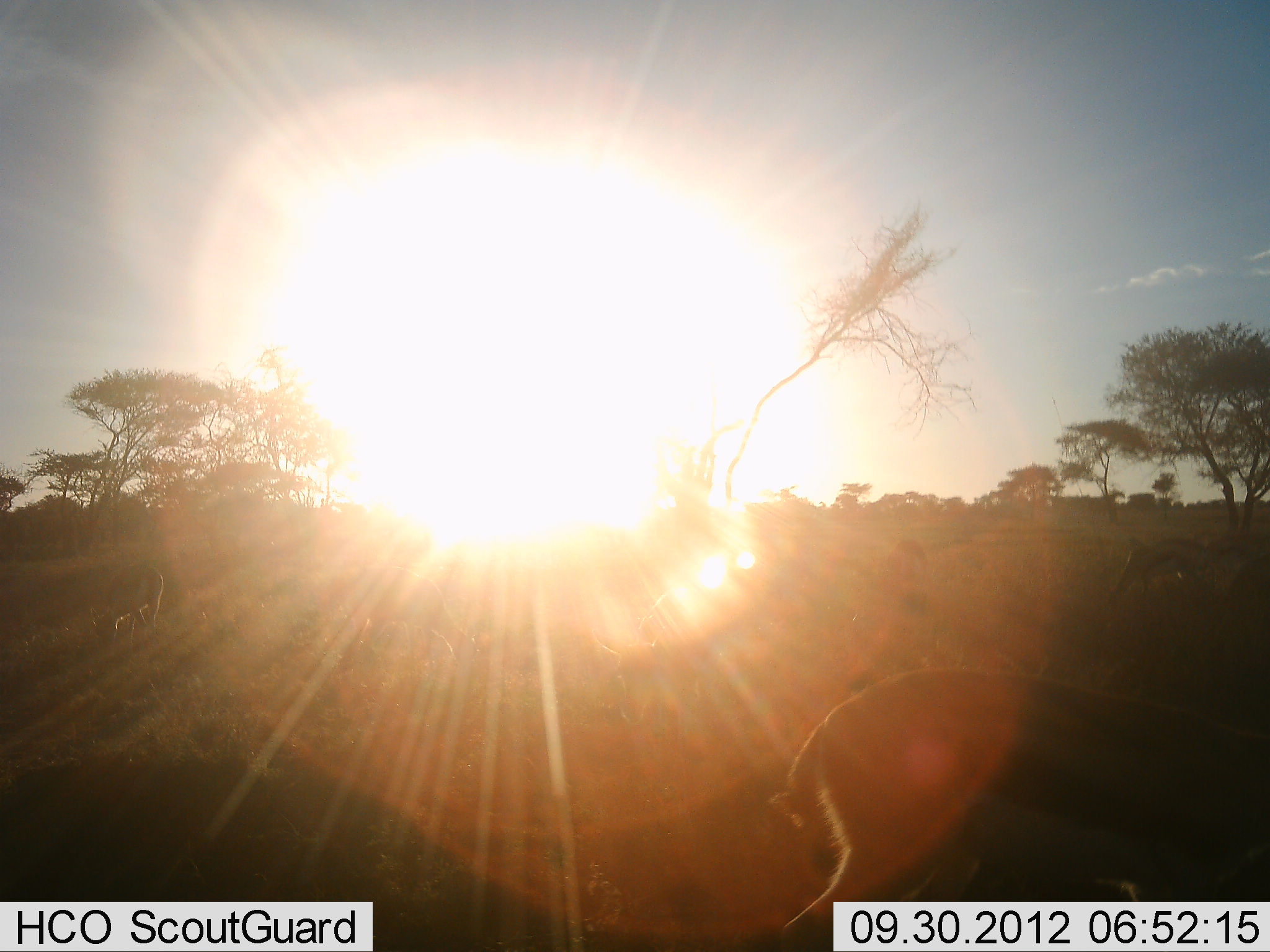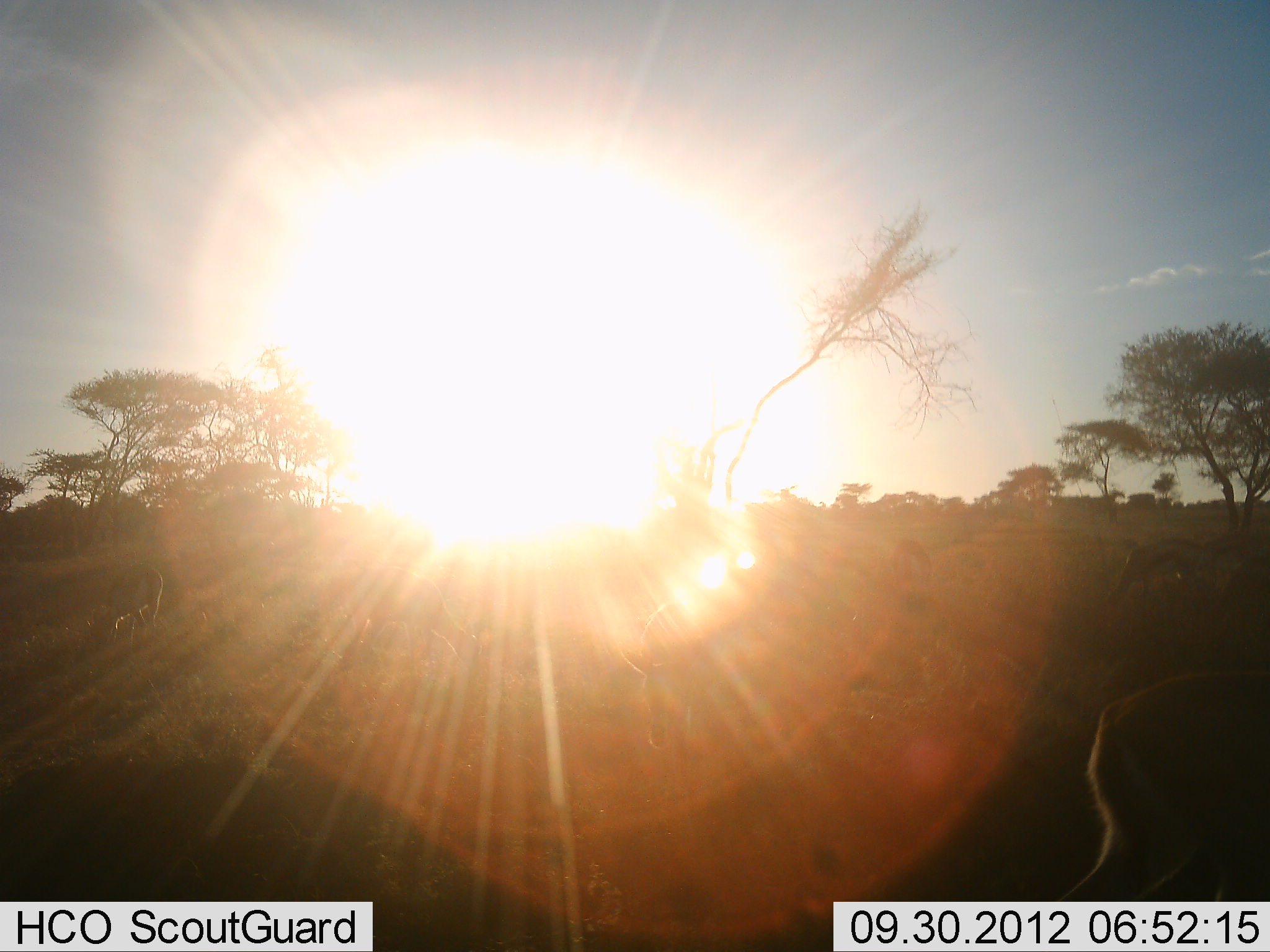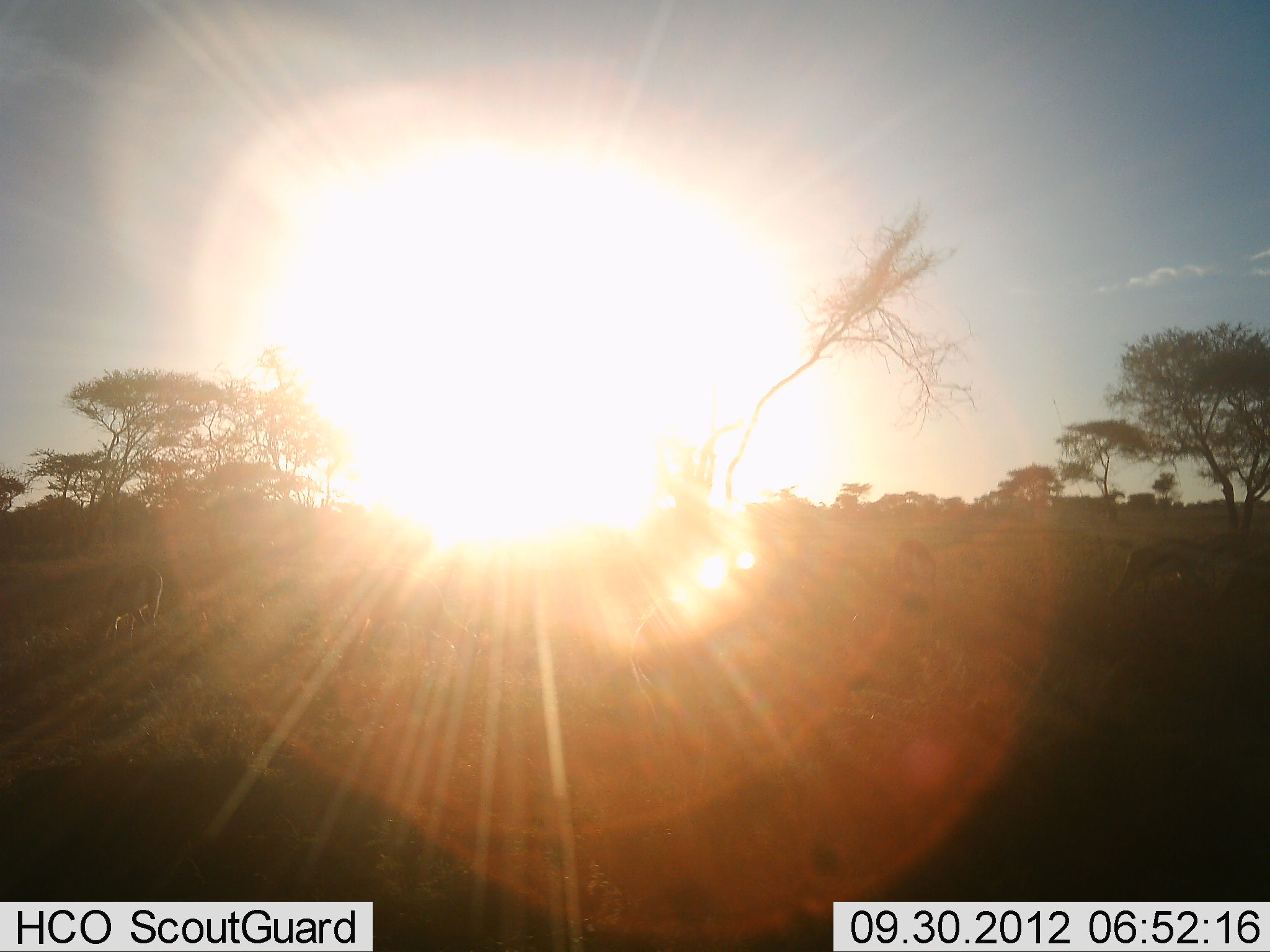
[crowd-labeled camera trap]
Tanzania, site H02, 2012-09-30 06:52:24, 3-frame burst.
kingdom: Animalia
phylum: Chordata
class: Mammalia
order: Artiodactyla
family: Bovidae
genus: Eudorcas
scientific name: Eudorcas thomsonii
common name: thomson's gazelle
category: gazellethomsons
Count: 1.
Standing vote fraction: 30%.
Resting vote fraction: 0%.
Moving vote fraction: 80%.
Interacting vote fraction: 0%.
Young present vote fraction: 0%.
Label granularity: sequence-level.